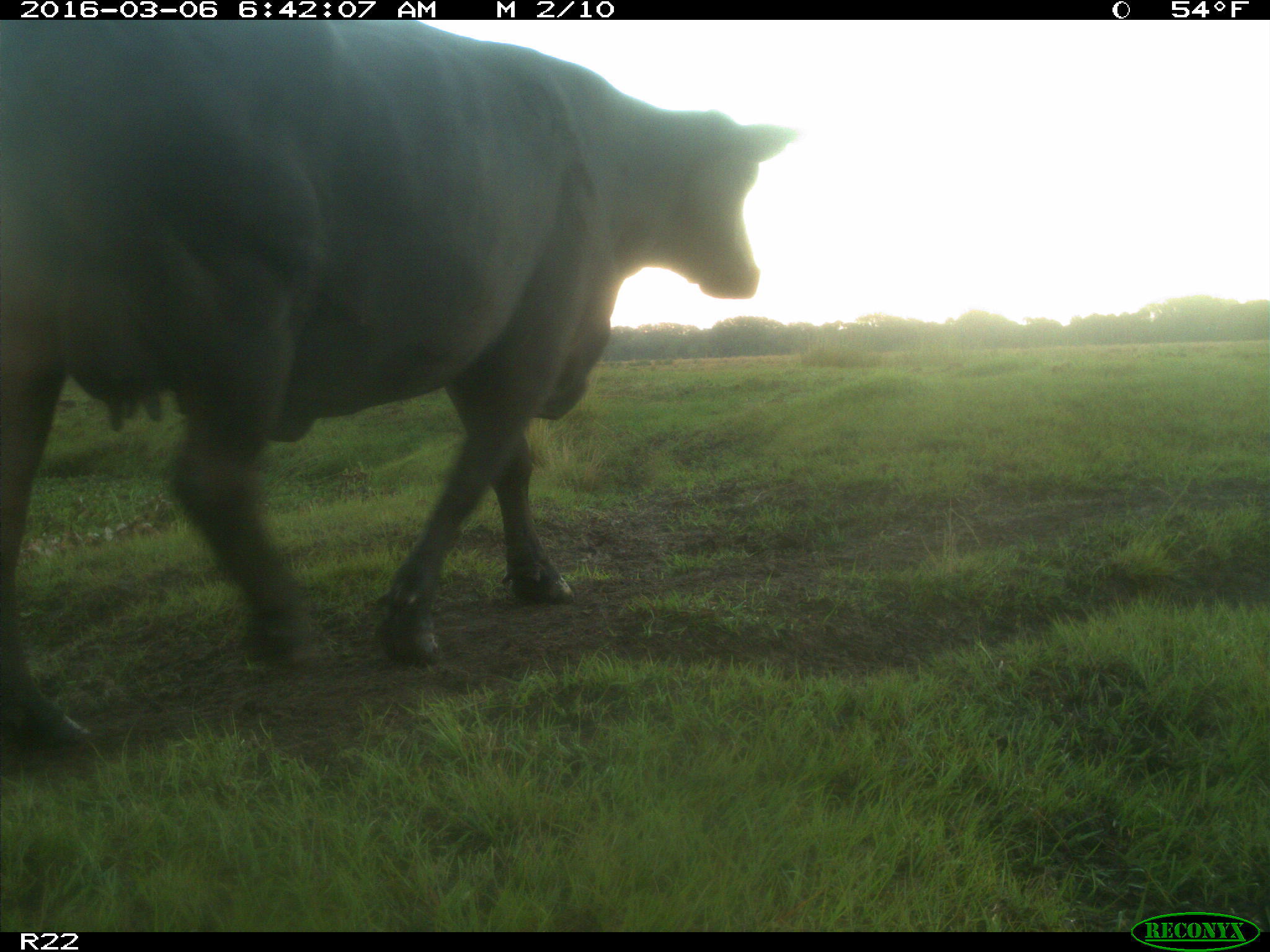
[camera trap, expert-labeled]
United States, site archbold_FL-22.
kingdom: Animalia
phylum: Chordata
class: Mammalia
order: Artiodactyla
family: Bovidae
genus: Bos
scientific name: Bos taurus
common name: domestic cow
Bos taurus (domestic cow).